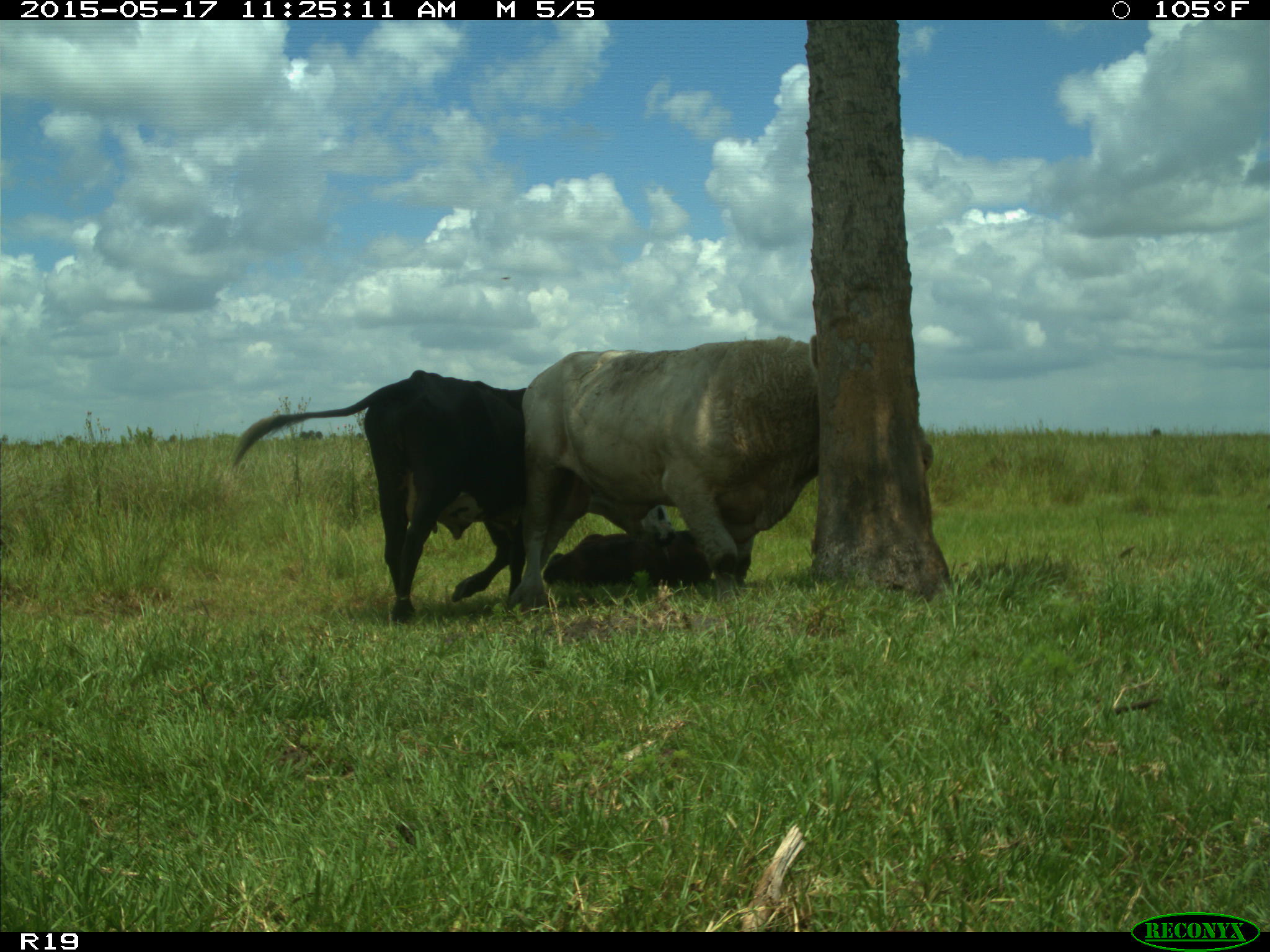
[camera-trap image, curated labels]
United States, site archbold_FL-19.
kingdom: Animalia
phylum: Chordata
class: Mammalia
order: Artiodactyla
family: Bovidae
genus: Bos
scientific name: Bos taurus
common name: domestic cow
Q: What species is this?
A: Bos taurus (domestic cow).